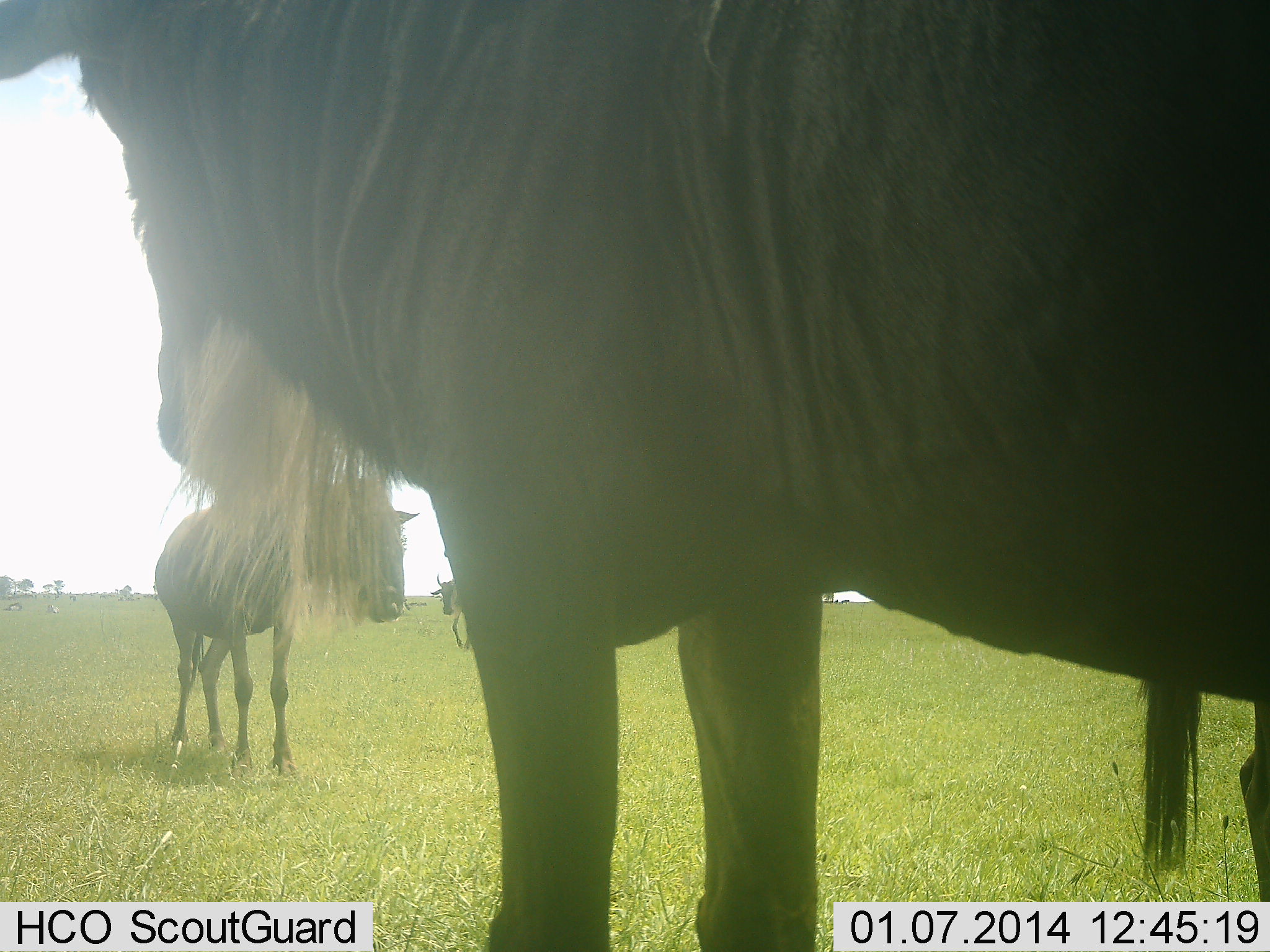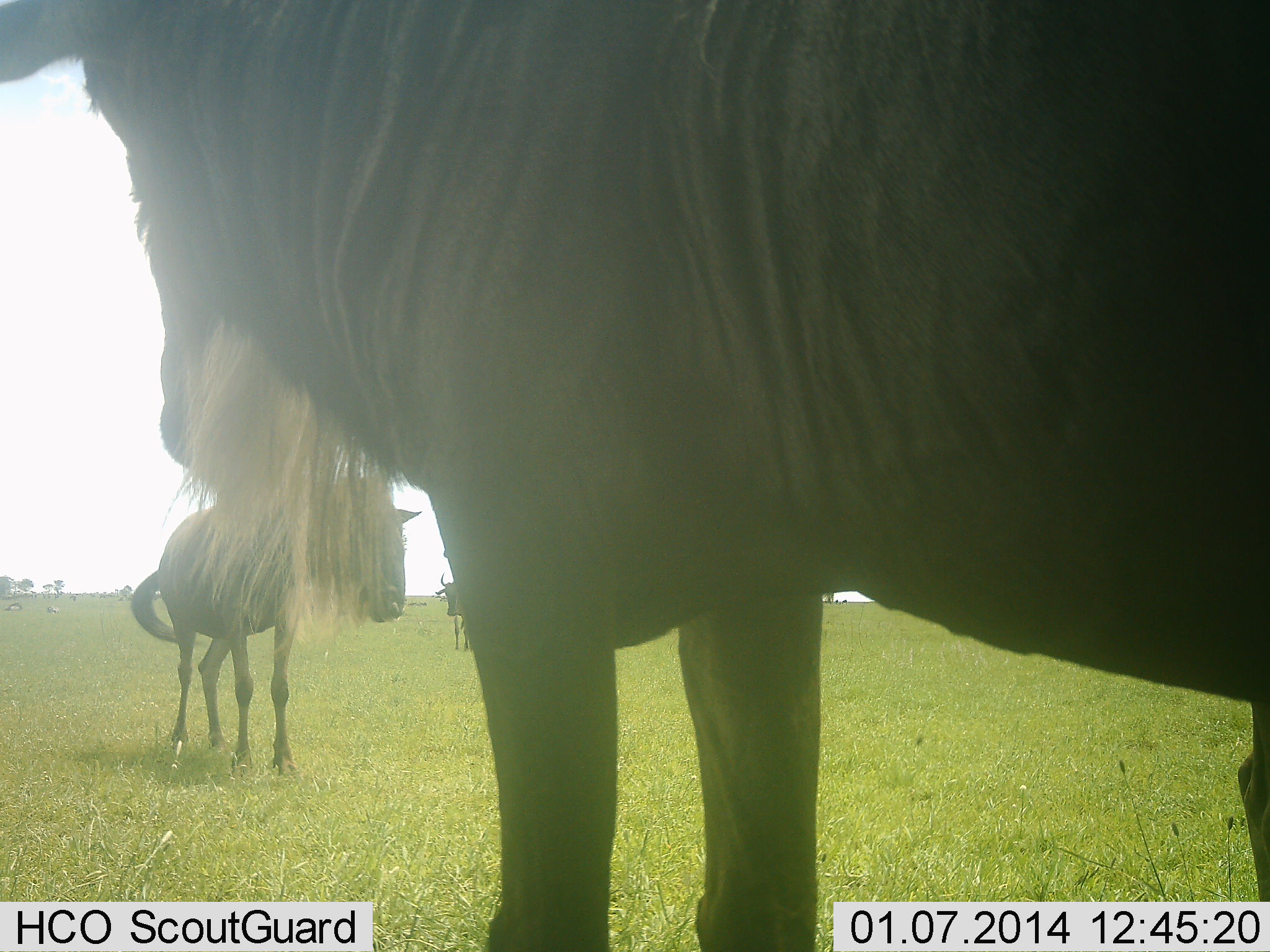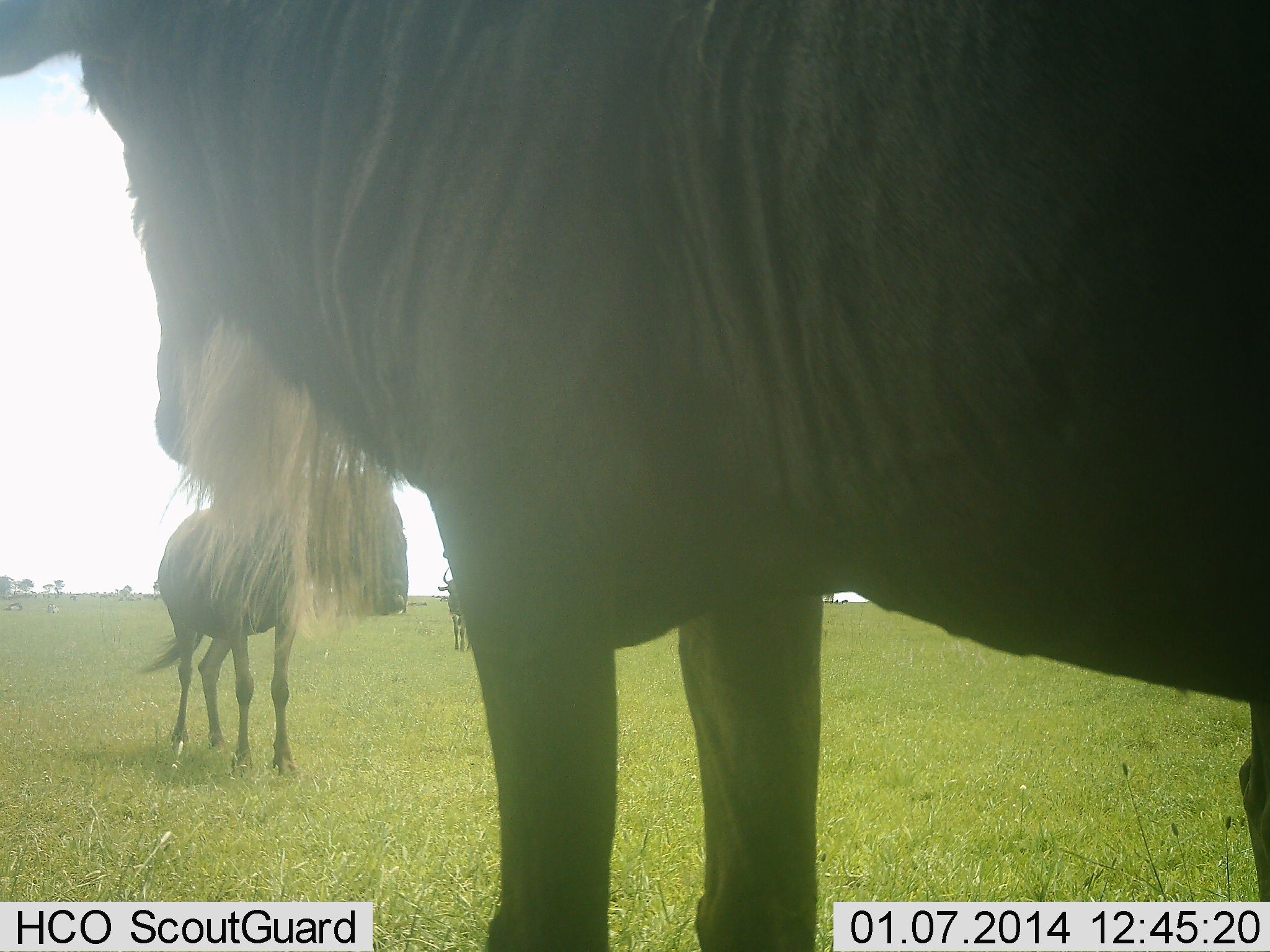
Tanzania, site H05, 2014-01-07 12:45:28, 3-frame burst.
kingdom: Animalia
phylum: Chordata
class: Mammalia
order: Artiodactyla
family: Bovidae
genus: Connochaetes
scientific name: Connochaetes taurinus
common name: blue wildebeest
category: wildebeest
Wildebeest (blue wildebeest) (Connochaetes taurinus), count 3. Behavior (volunteer vote fractions): standing 100%, resting 0%, moving 0%, interacting 0%. Young present (vote fraction): 0%. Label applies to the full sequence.